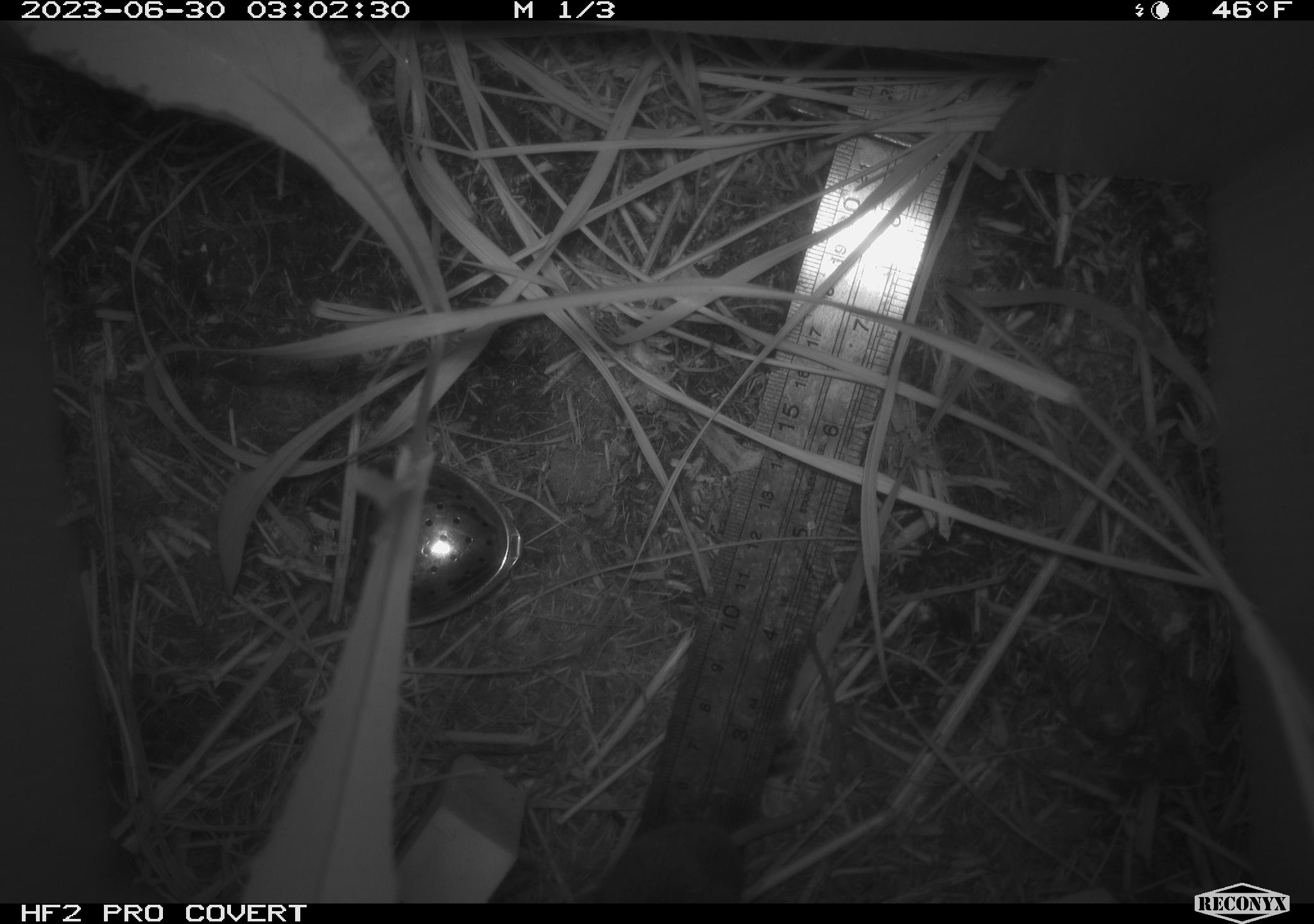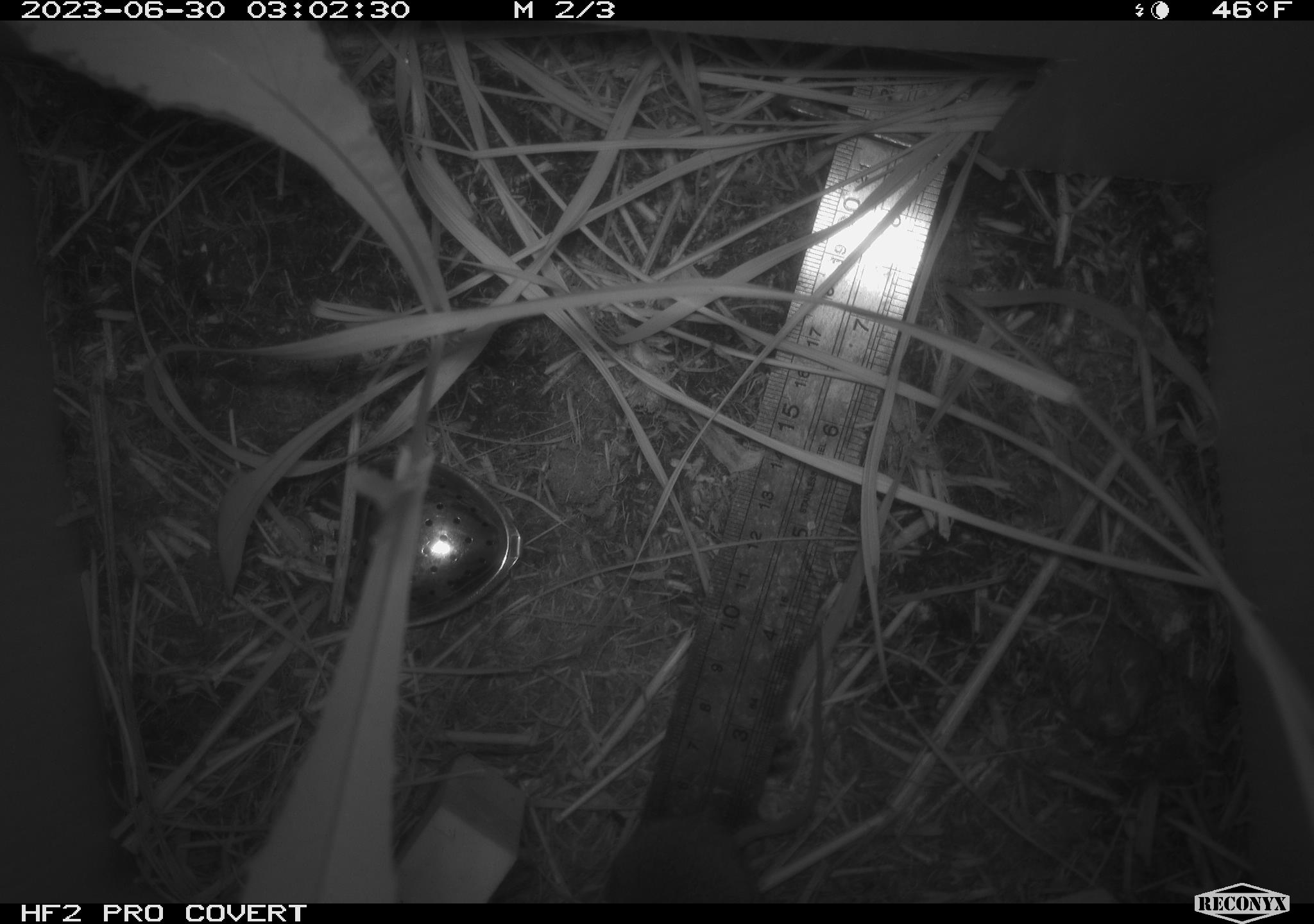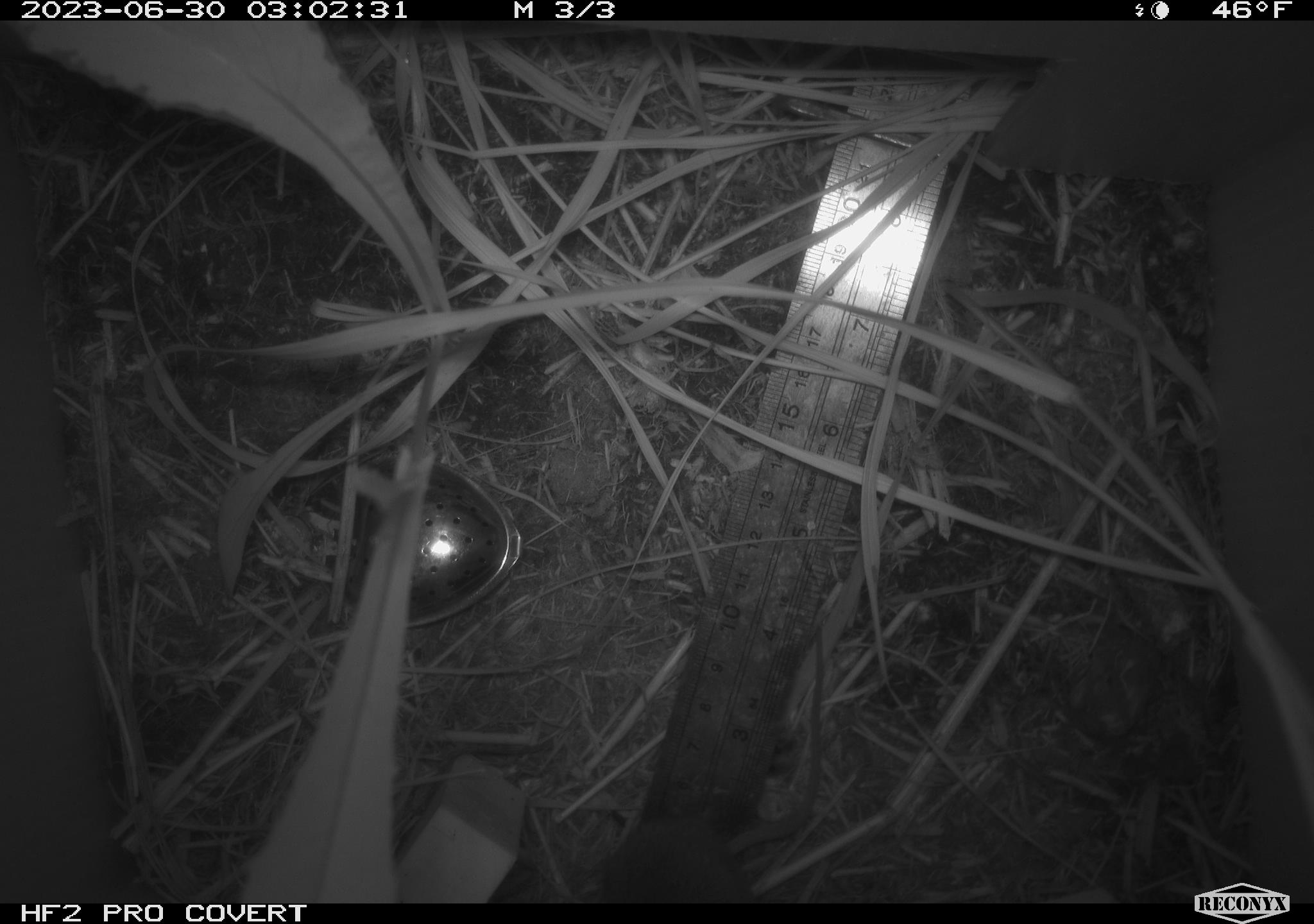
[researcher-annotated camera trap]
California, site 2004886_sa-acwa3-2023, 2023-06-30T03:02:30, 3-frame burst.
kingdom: Animalia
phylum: Chordata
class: Mammalia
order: Rodentia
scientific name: Rodentia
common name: mouse species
Mouse species (Rodentia).